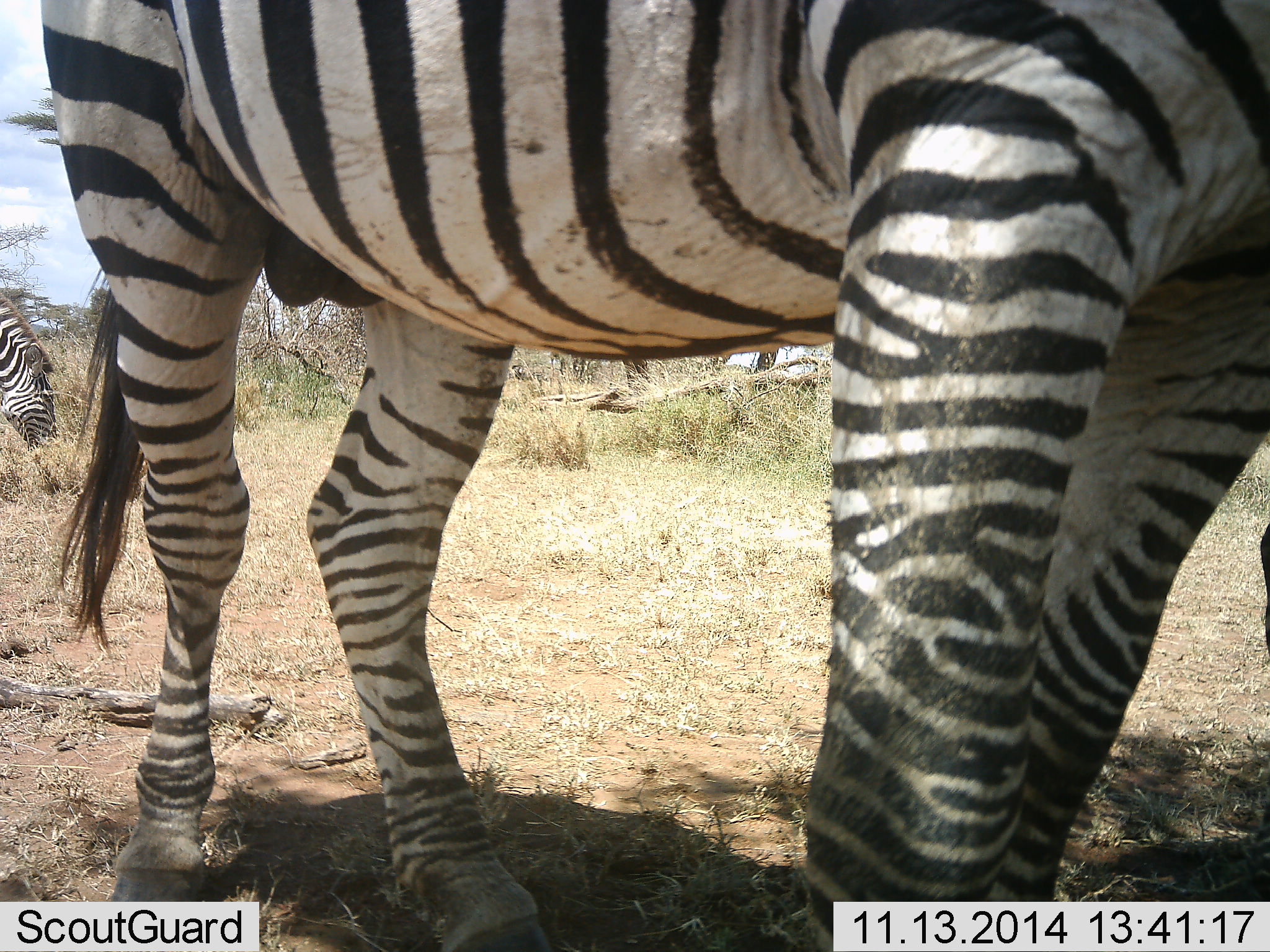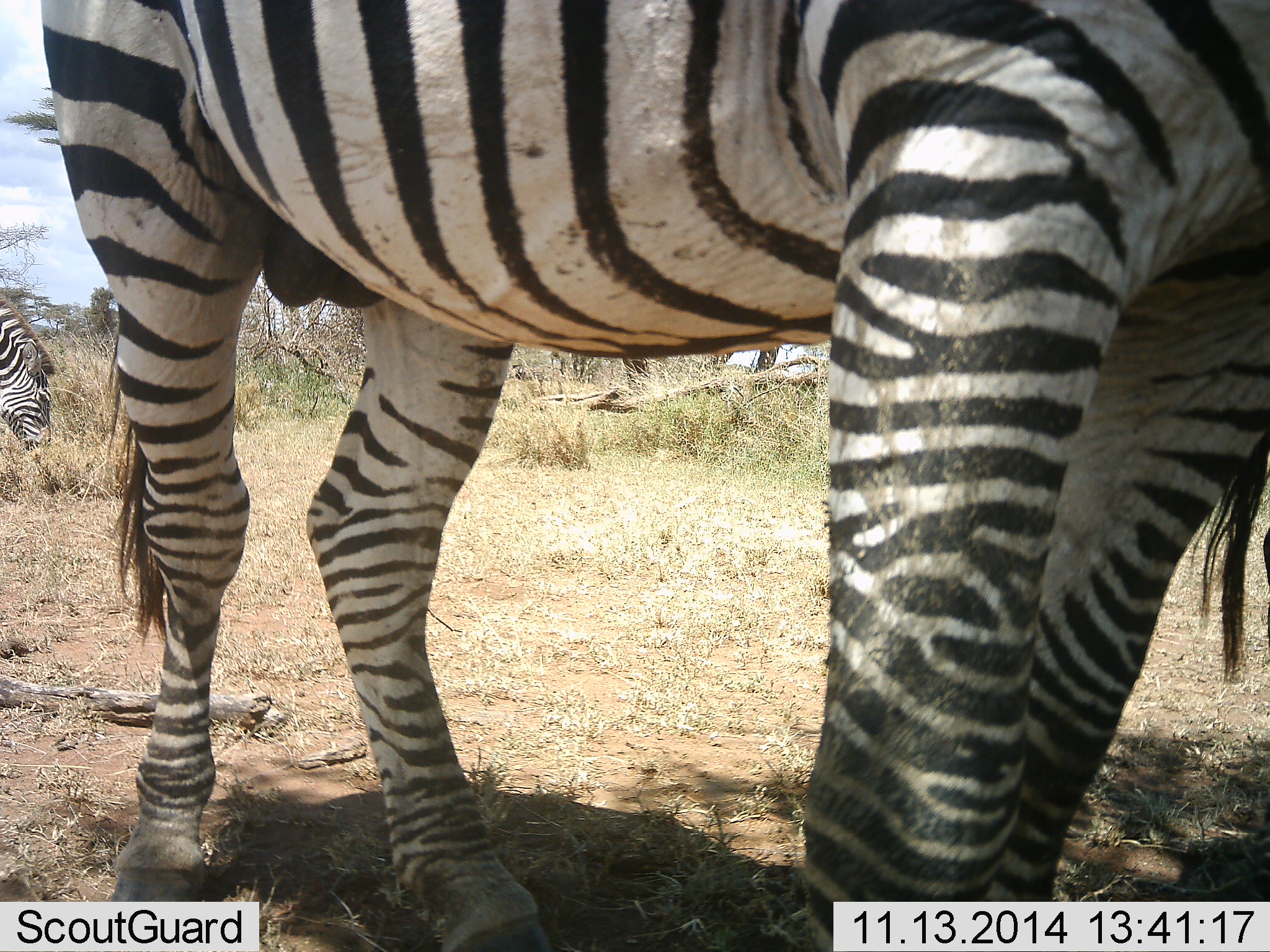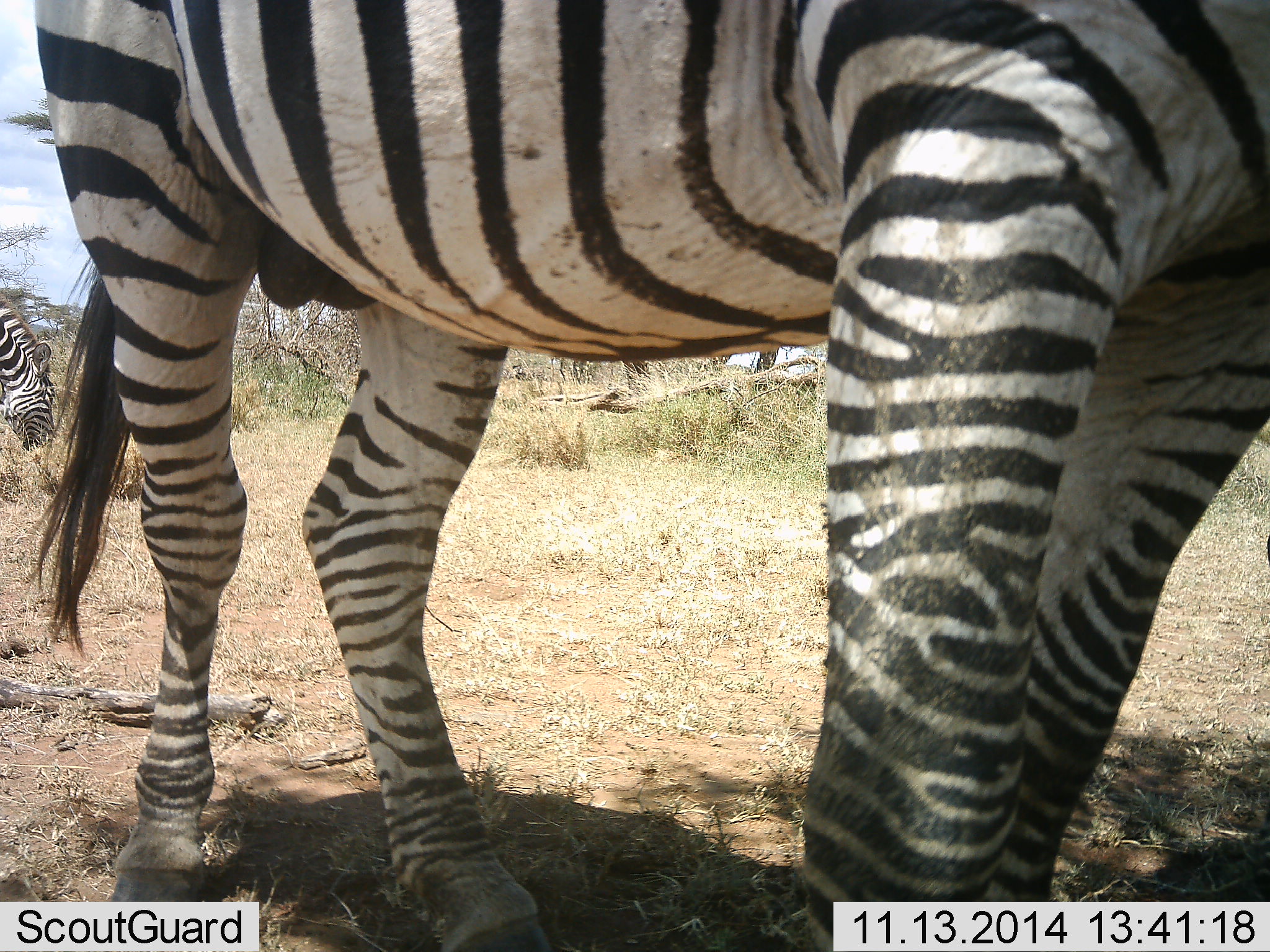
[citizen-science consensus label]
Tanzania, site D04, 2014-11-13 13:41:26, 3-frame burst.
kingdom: Animalia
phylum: Chordata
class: Mammalia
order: Perissodactyla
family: Equidae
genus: Equus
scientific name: Equus quagga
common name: plains zebra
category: zebra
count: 2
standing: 100%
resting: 0%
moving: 0%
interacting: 0%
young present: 0%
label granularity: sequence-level